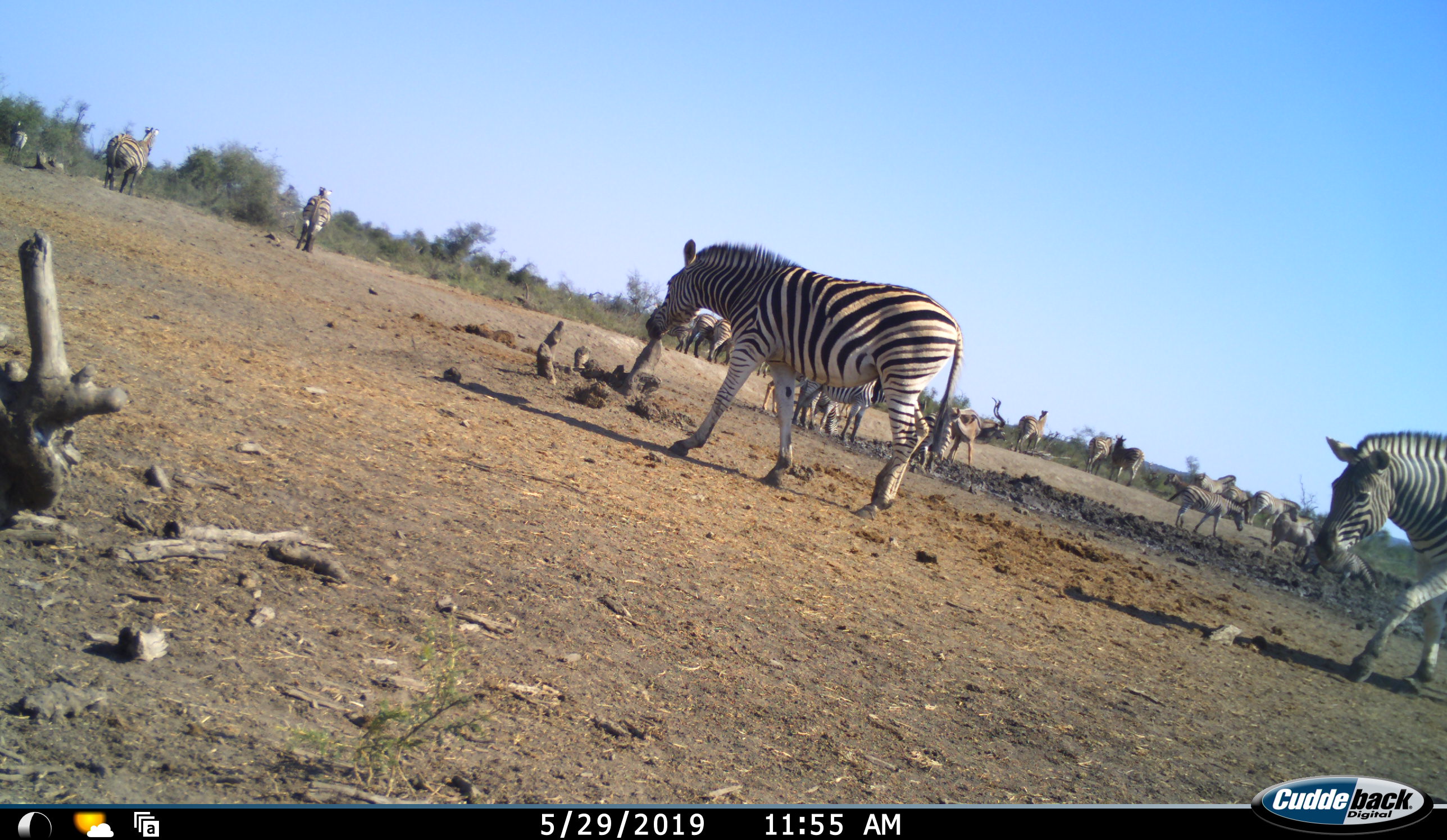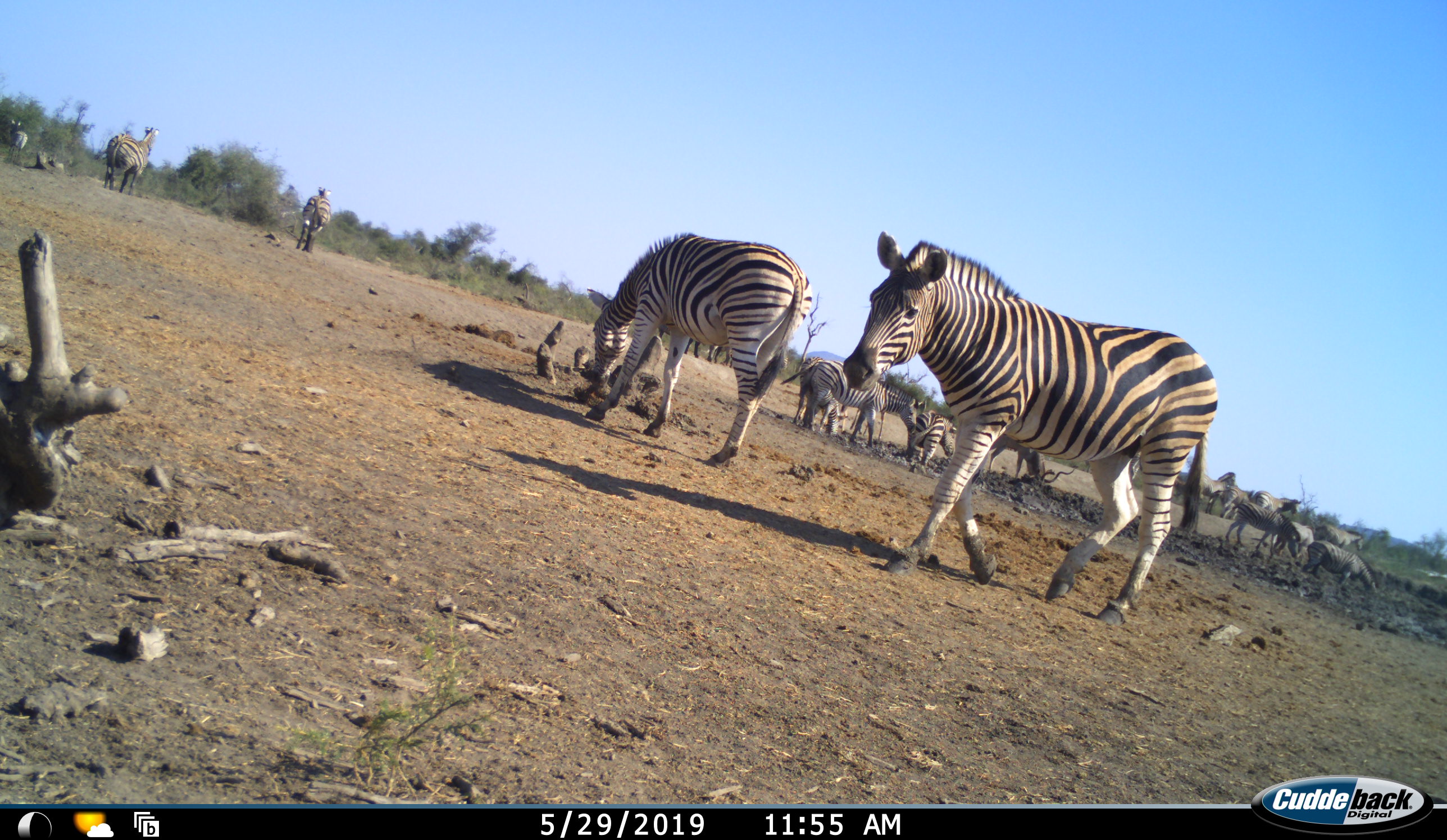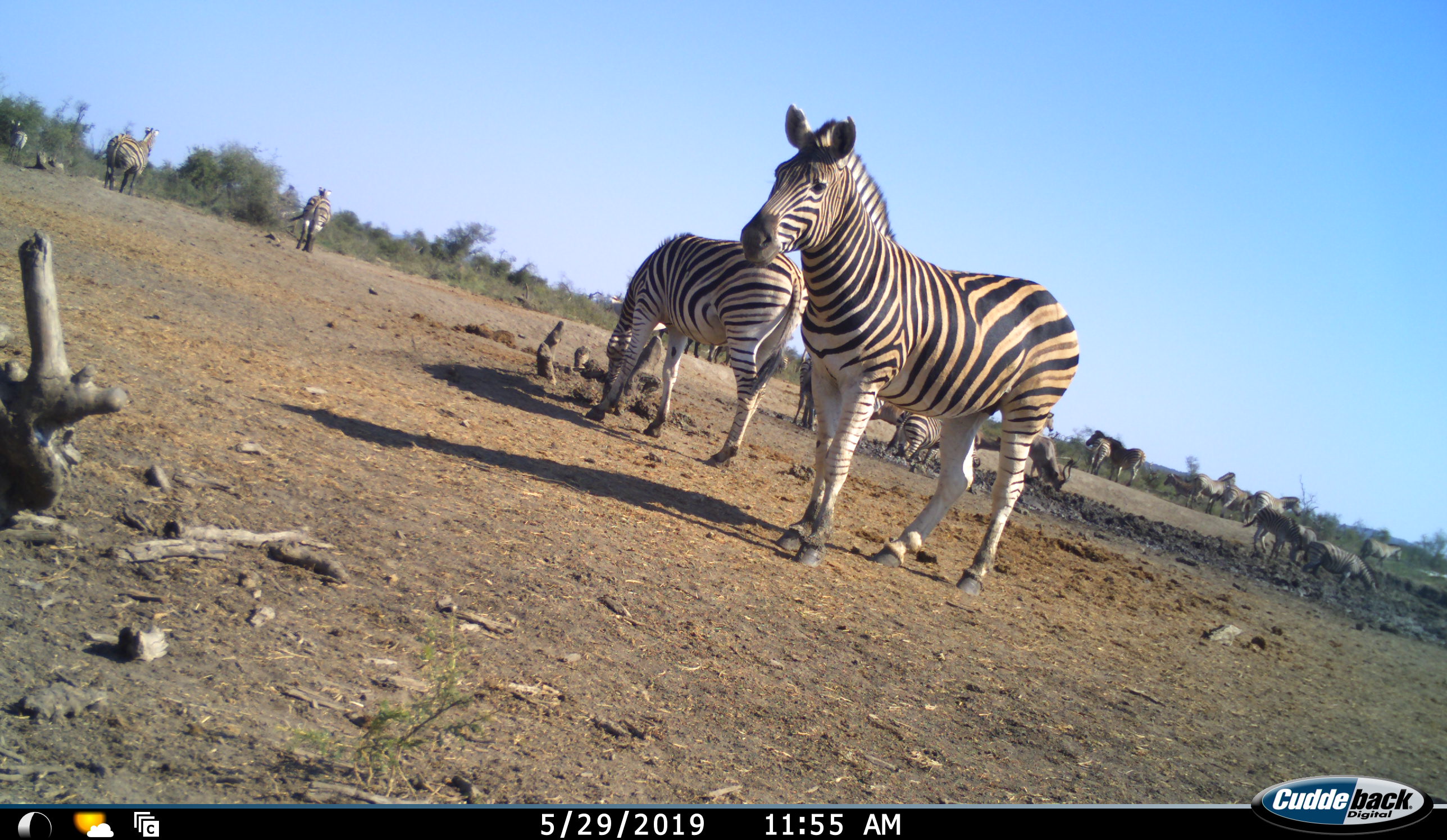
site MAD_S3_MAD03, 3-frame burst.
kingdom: Animalia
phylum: Chordata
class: Mammalia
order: Artiodactyla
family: Bovidae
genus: Tragelaphus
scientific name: Tragelaphus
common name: kudu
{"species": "kudu (Tragelaphus)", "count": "1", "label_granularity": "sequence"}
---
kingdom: Animalia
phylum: Chordata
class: Mammalia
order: Perissodactyla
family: Equidae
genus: Equus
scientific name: Equus quagga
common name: plains zebra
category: zebraplains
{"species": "zebraplains (plains zebra) (Equus quagga)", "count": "11-50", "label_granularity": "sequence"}